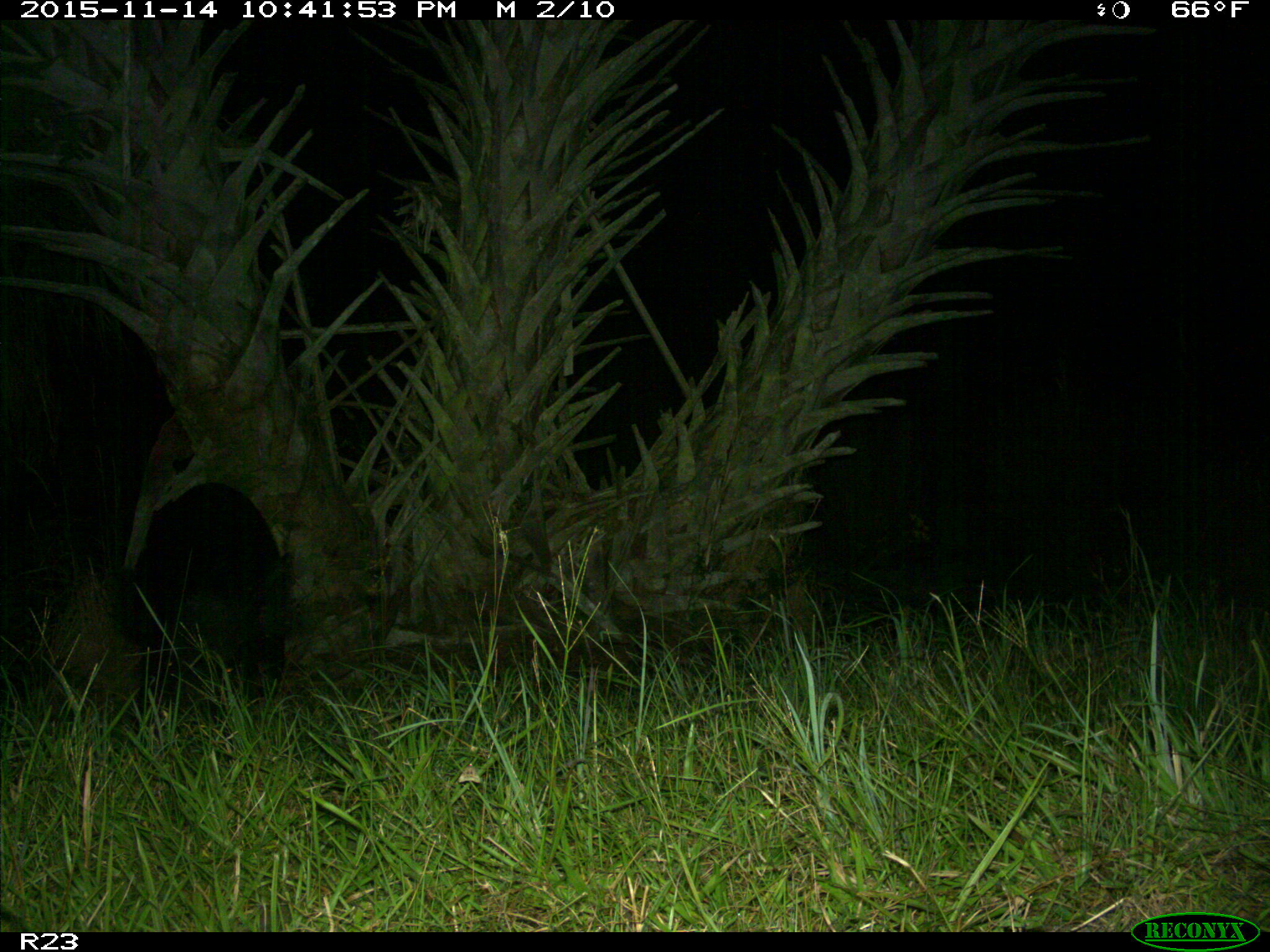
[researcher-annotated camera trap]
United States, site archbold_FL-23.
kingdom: Animalia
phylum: Chordata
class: Mammalia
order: Artiodactyla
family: Suidae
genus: Sus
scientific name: Sus scrofa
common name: wild boar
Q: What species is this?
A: Sus scrofa (wild boar).